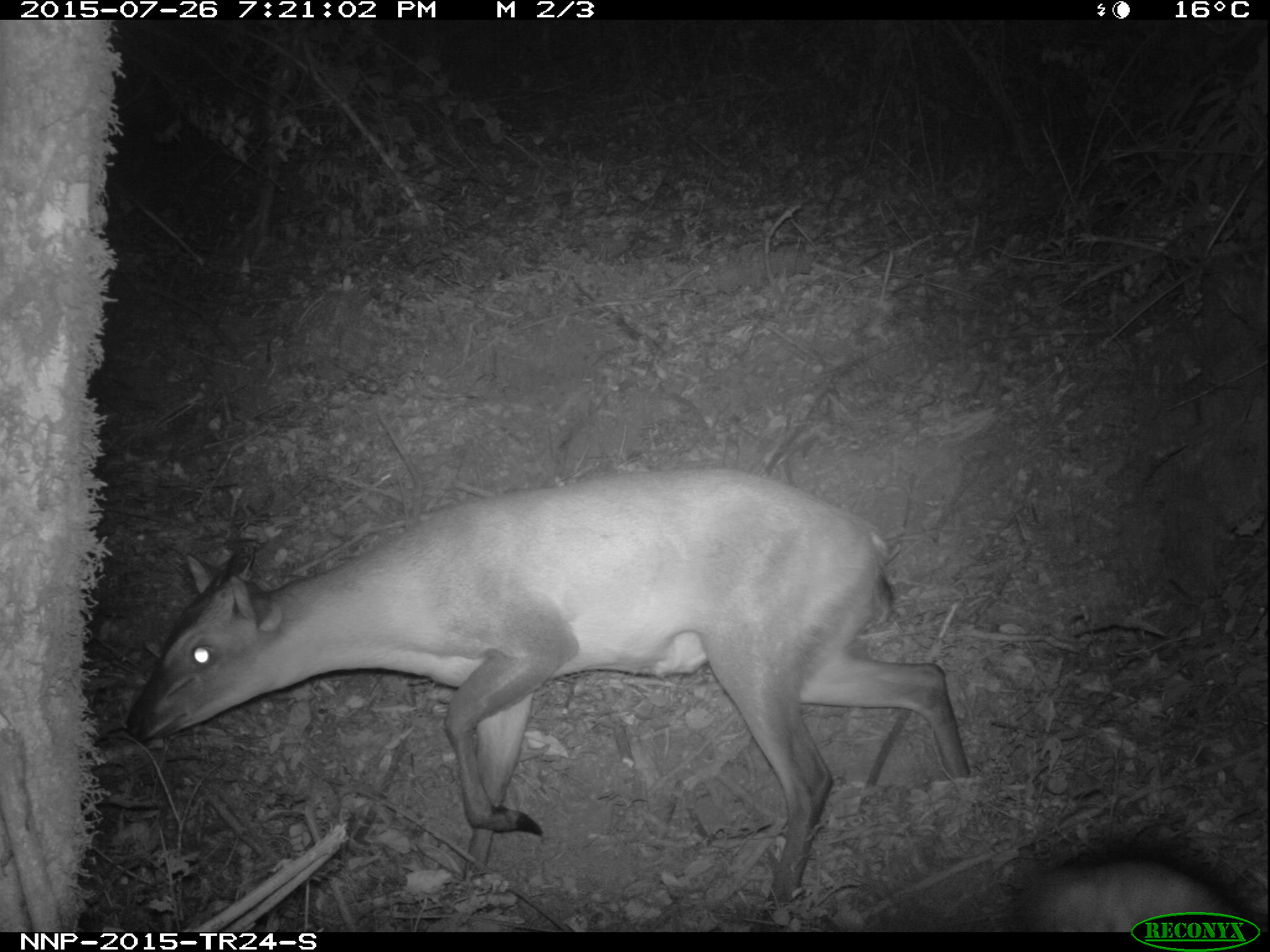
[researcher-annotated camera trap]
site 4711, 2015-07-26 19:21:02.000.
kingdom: Animalia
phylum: Chordata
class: Mammalia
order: Artiodactyla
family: Bovidae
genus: Cephalophus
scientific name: Cephalophus nigrifrons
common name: black-fronted duiker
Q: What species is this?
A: Cephalophus nigrifrons (black-fronted duiker).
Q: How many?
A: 1.